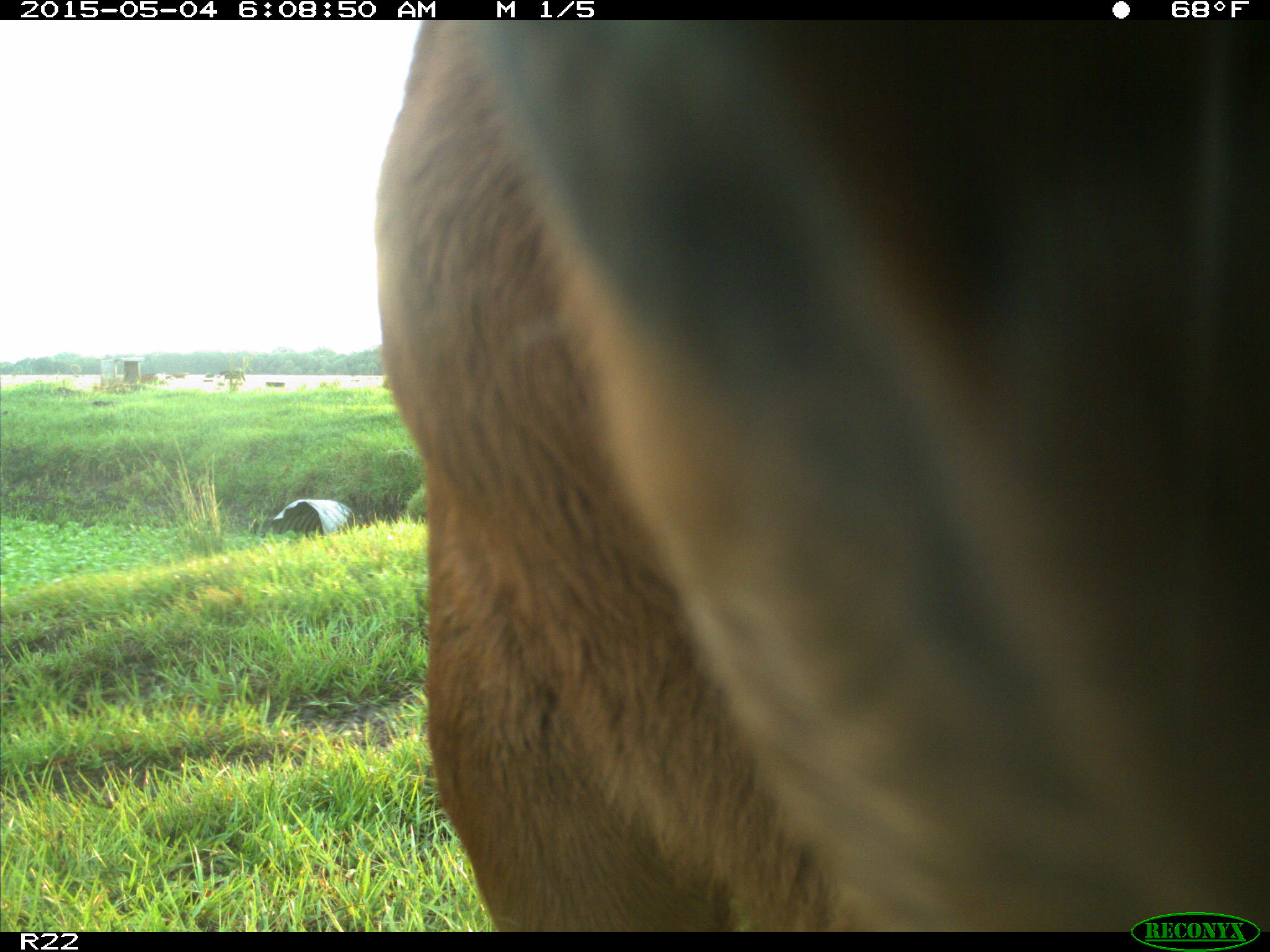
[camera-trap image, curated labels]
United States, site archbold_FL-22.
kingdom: Animalia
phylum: Chordata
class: Mammalia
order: Artiodactyla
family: Bovidae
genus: Bos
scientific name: Bos taurus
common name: domestic cow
Bos taurus (domestic cow).